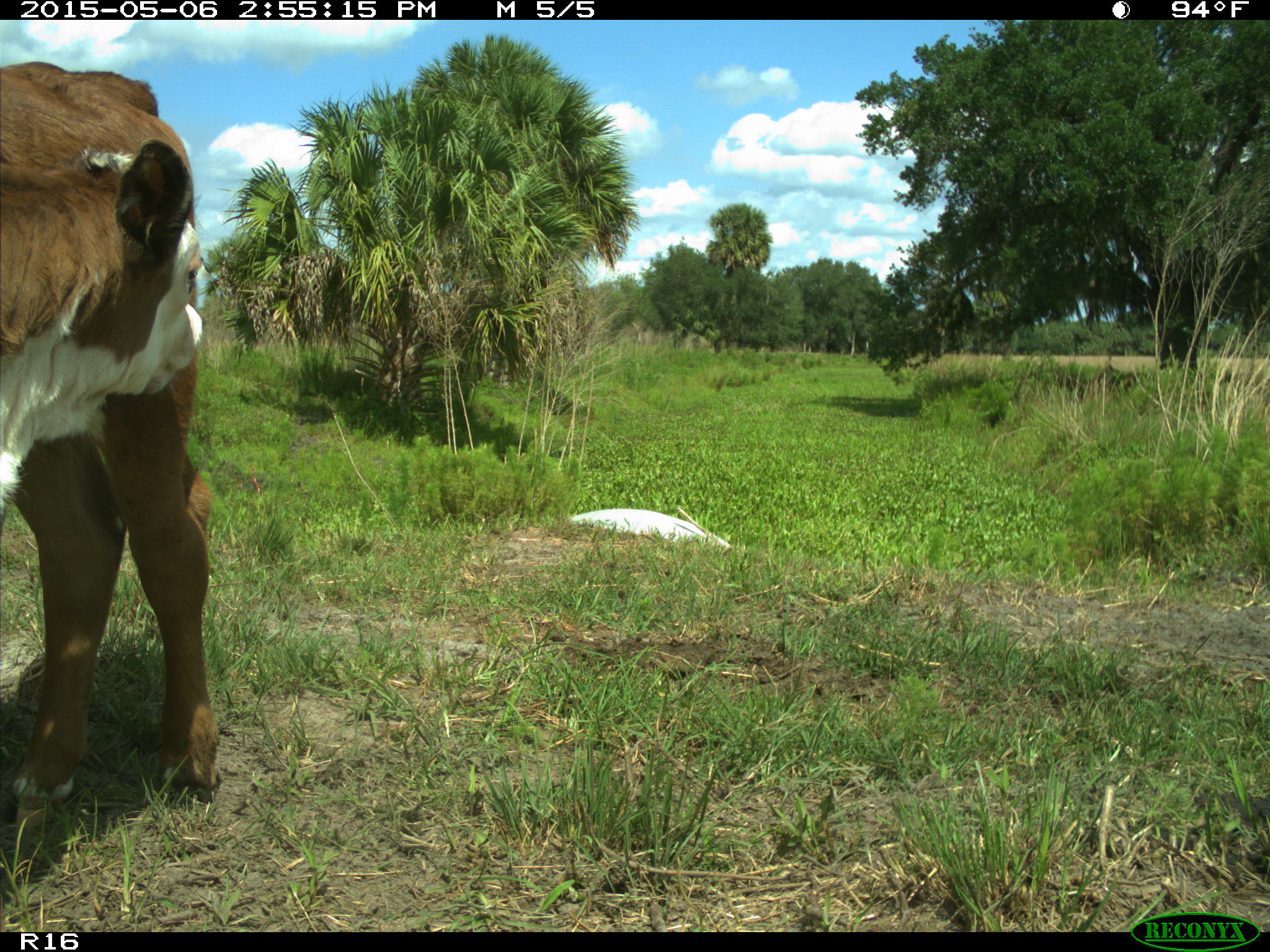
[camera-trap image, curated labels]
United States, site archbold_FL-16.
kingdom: Animalia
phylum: Chordata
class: Mammalia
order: Artiodactyla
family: Bovidae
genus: Bos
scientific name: Bos taurus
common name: domestic cow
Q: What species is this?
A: Bos taurus (domestic cow).